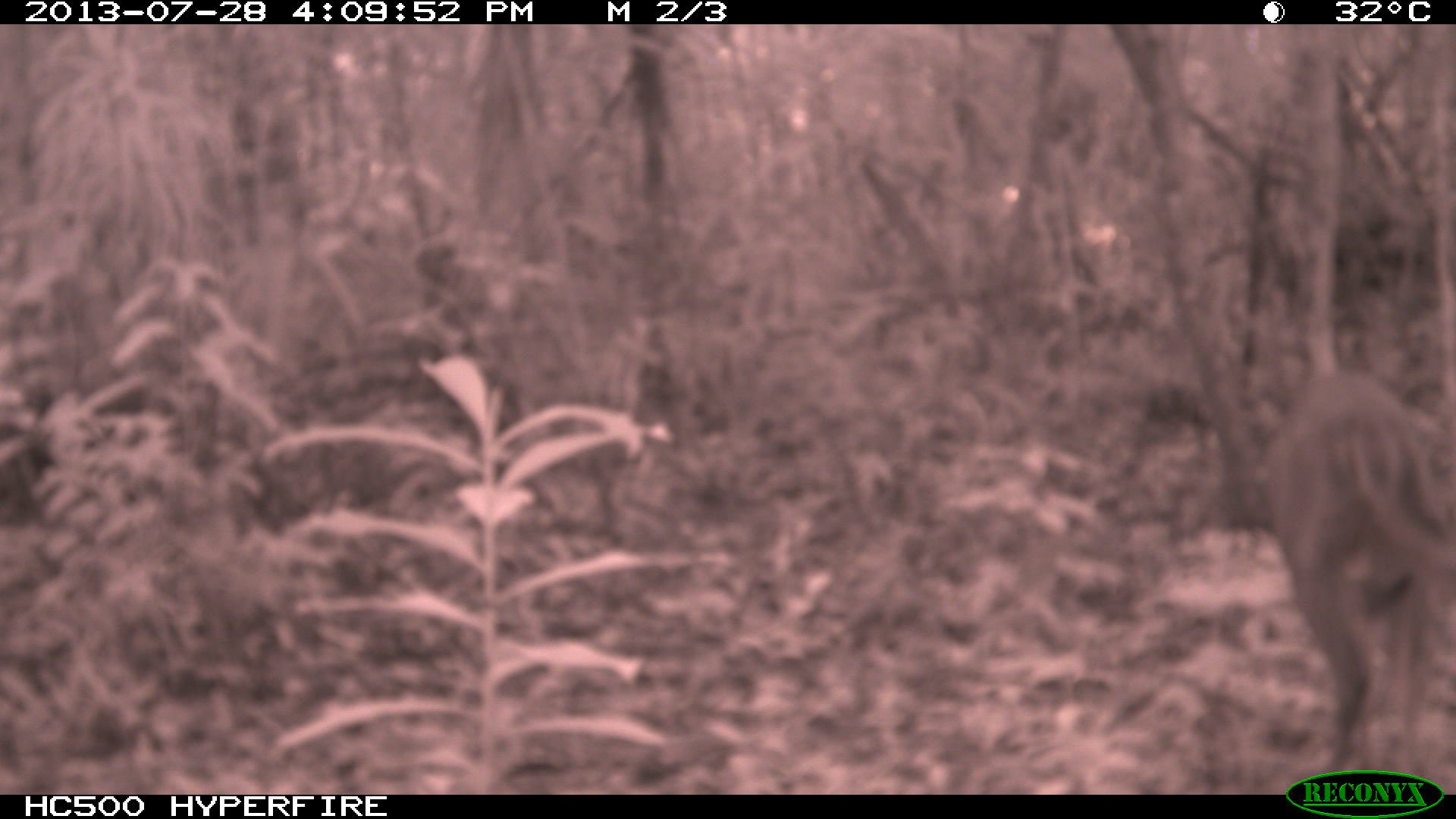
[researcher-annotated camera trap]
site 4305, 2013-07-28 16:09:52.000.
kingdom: Animalia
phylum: Chordata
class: Mammalia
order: Artiodactyla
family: Cervidae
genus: Mazama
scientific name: Mazama temama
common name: central american red brocket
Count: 1.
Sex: male.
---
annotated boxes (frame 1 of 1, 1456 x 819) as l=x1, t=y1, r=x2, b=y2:
mazama temama: l=1252, t=365, r=1451, b=789